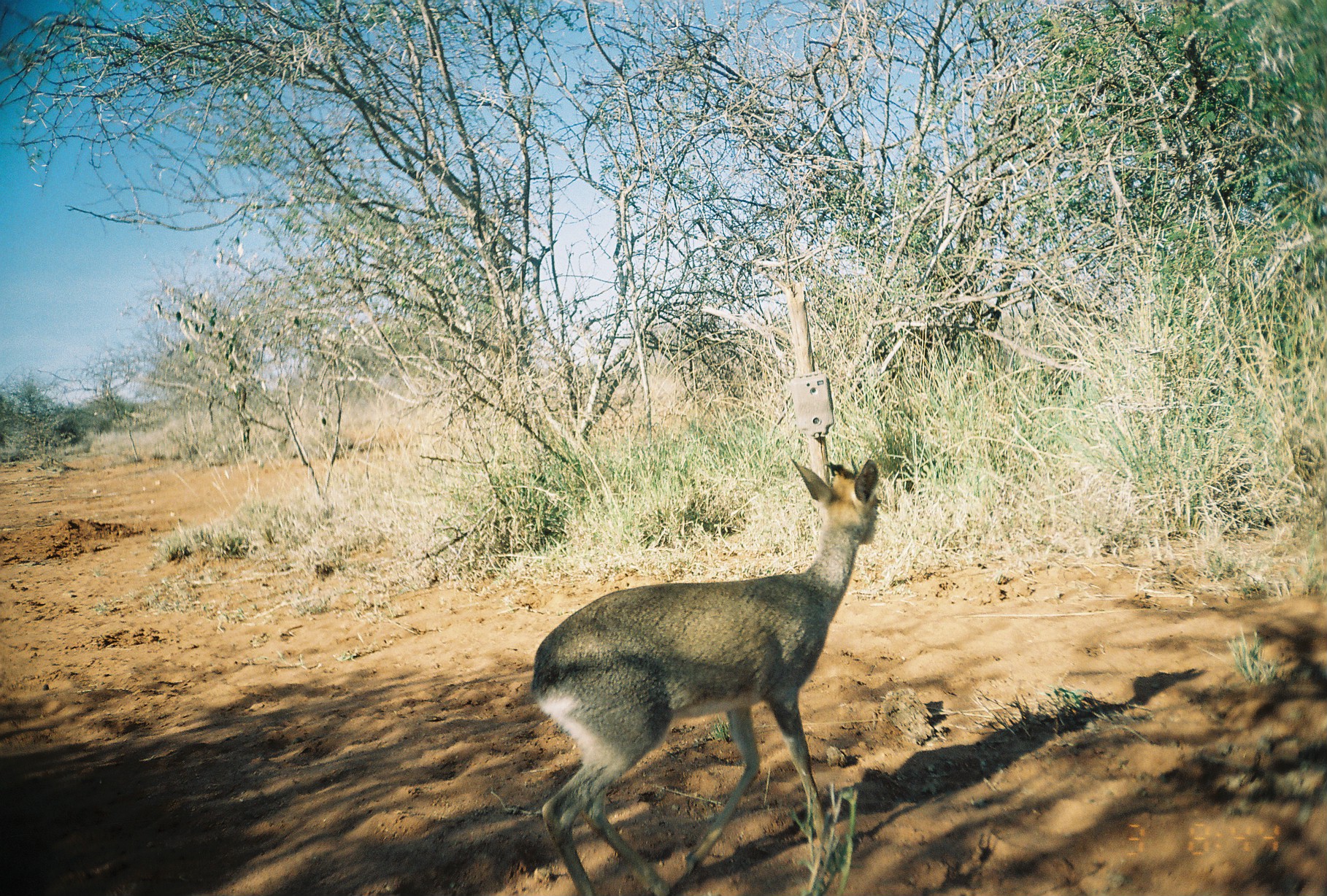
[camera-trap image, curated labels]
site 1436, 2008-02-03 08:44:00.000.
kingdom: Animalia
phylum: Chordata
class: Mammalia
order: Artiodactyla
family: Bovidae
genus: Madoqua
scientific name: Madoqua guentheri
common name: günther's dik-dik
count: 1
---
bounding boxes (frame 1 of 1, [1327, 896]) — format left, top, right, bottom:
madoqua guentheri: 527, 455, 881, 895